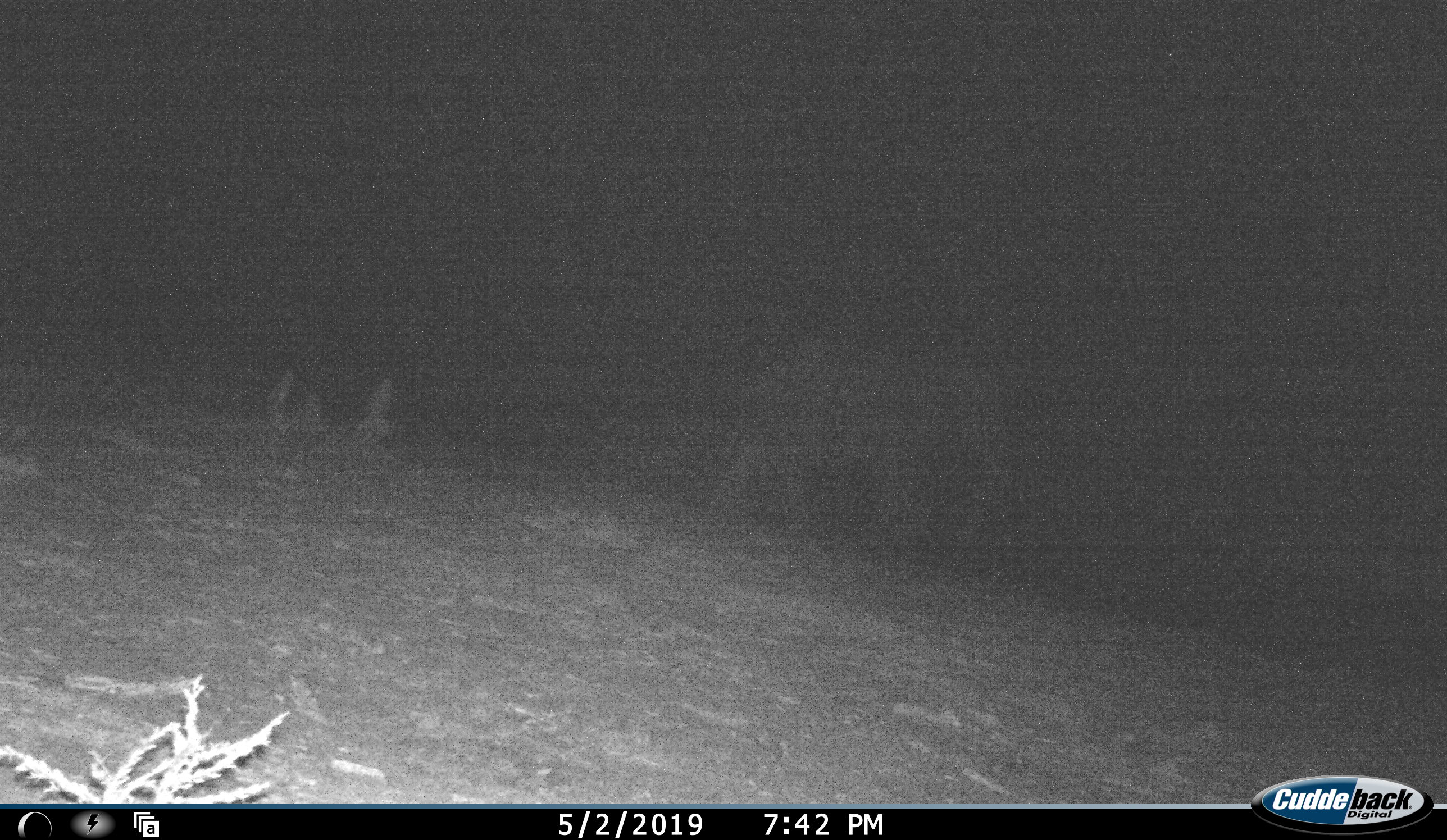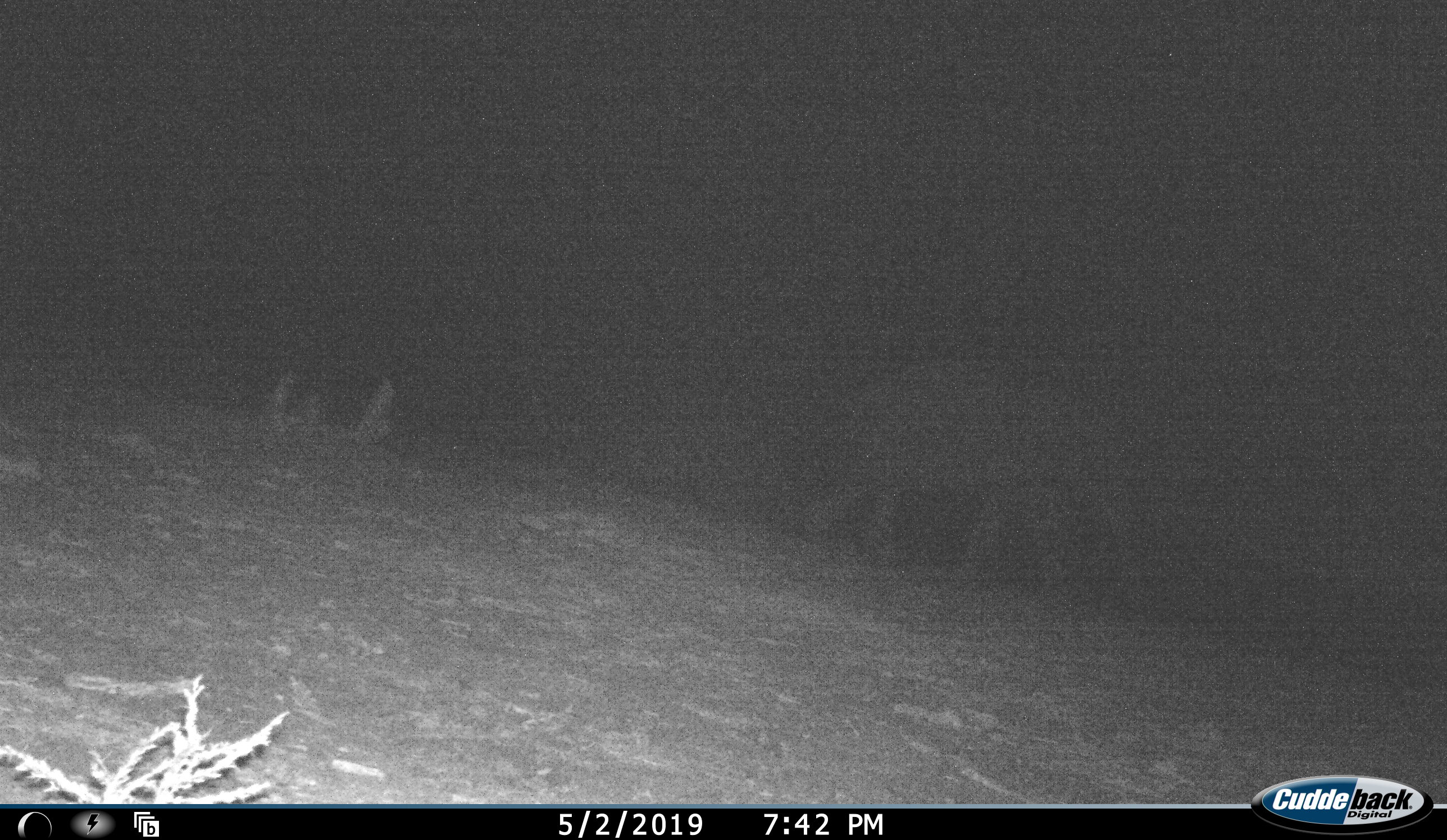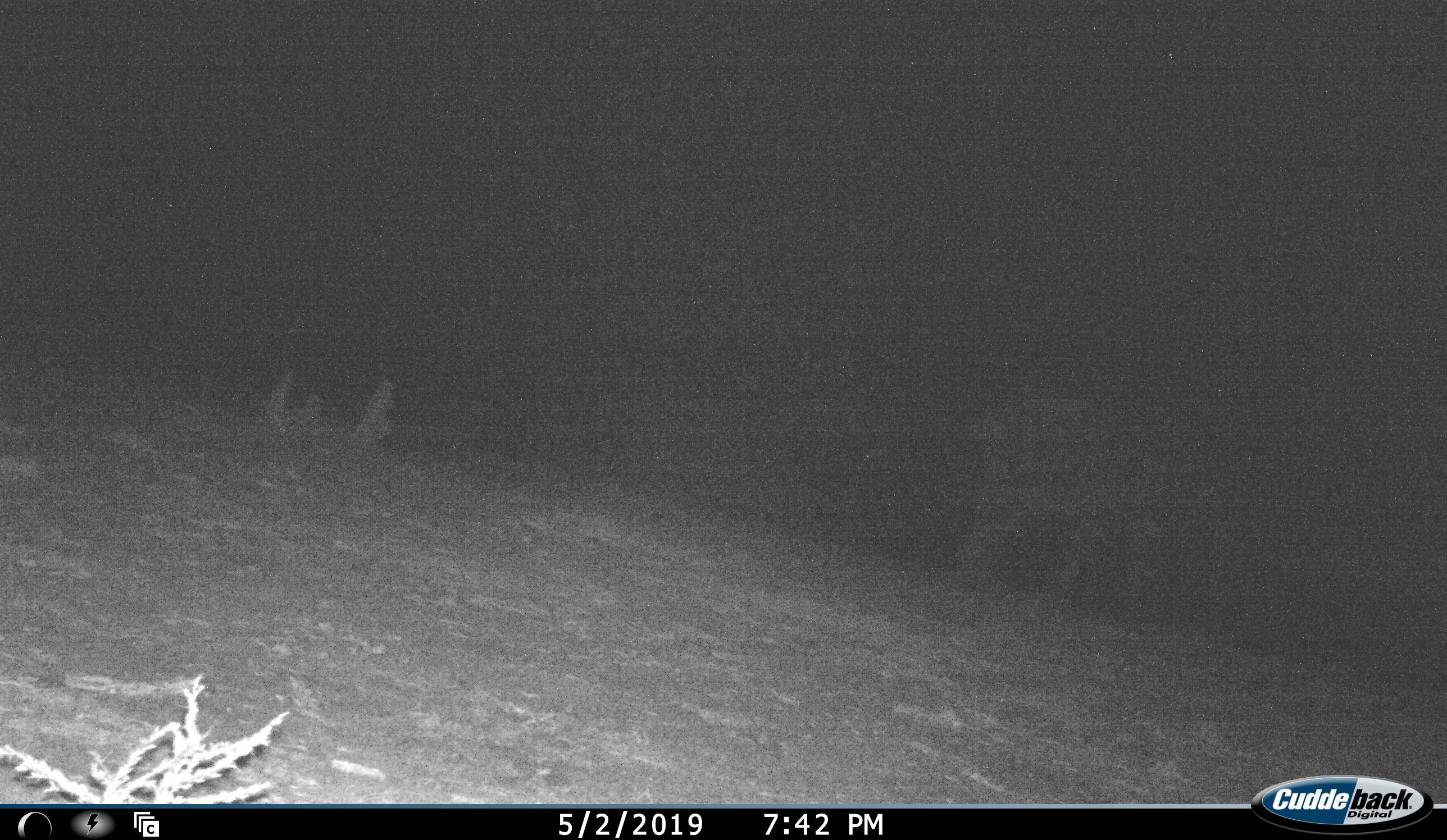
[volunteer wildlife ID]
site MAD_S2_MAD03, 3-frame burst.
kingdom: Animalia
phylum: Chordata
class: Mammalia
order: Proboscidea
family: Elephantidae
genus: Loxodonta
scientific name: Loxodonta africana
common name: african bush elephant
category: elephant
Elephant (african bush elephant) (Loxodonta africana), count 1. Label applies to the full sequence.